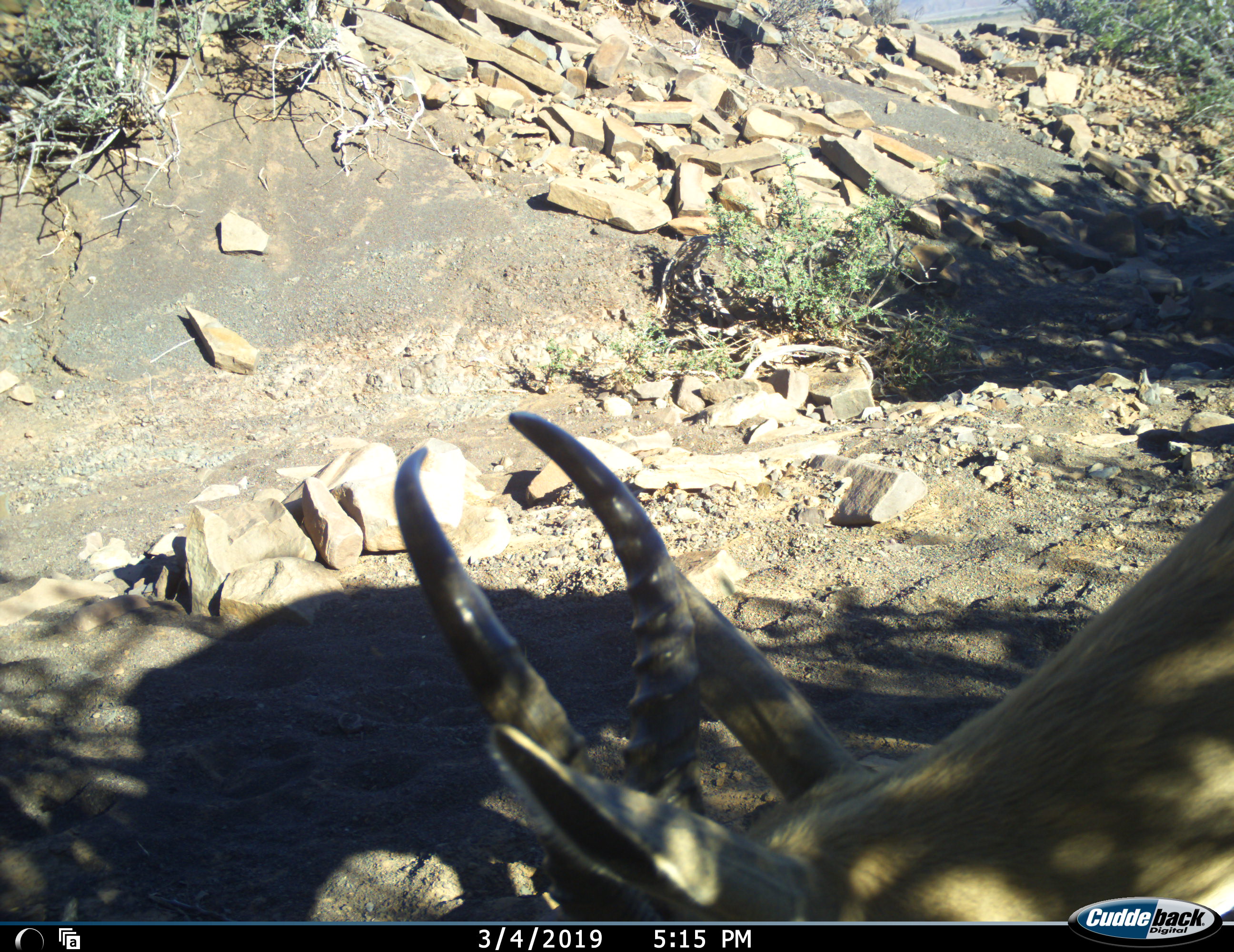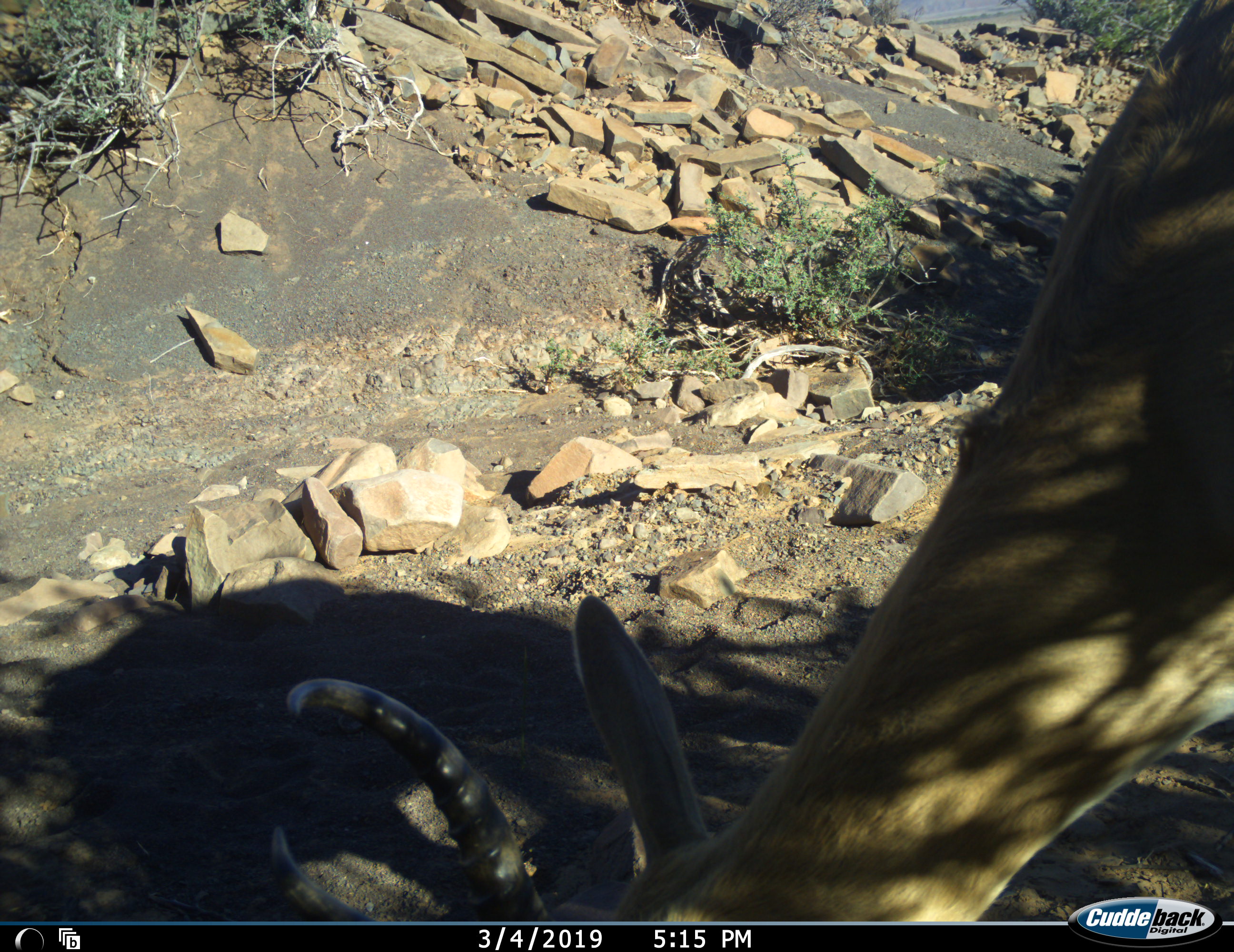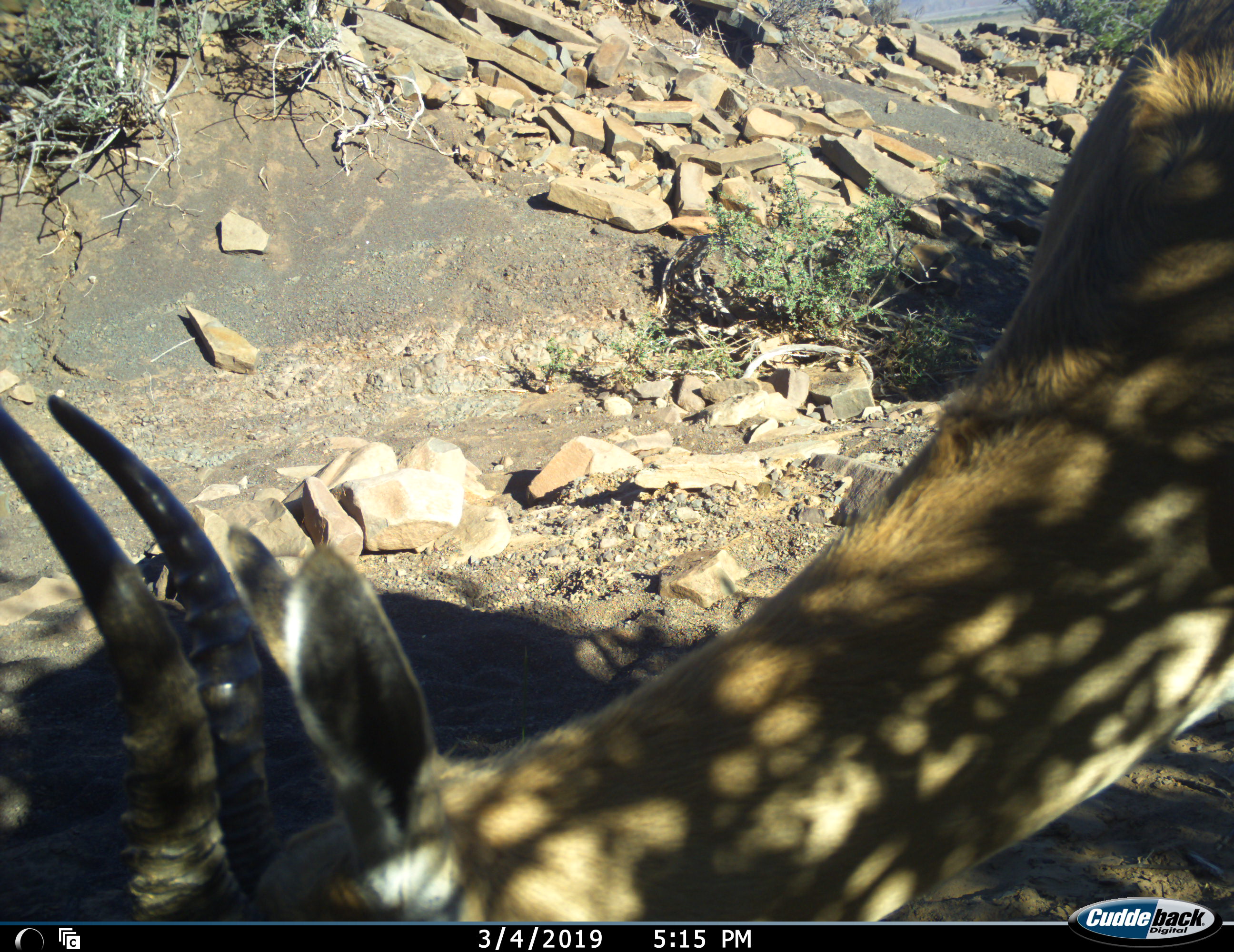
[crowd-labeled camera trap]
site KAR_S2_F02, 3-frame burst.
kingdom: Animalia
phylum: Chordata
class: Mammalia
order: Artiodactyla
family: Bovidae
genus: Antidorcas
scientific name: Antidorcas marsupialis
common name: springbok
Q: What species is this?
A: Springbok (Antidorcas marsupialis).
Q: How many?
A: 1.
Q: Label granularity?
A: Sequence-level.